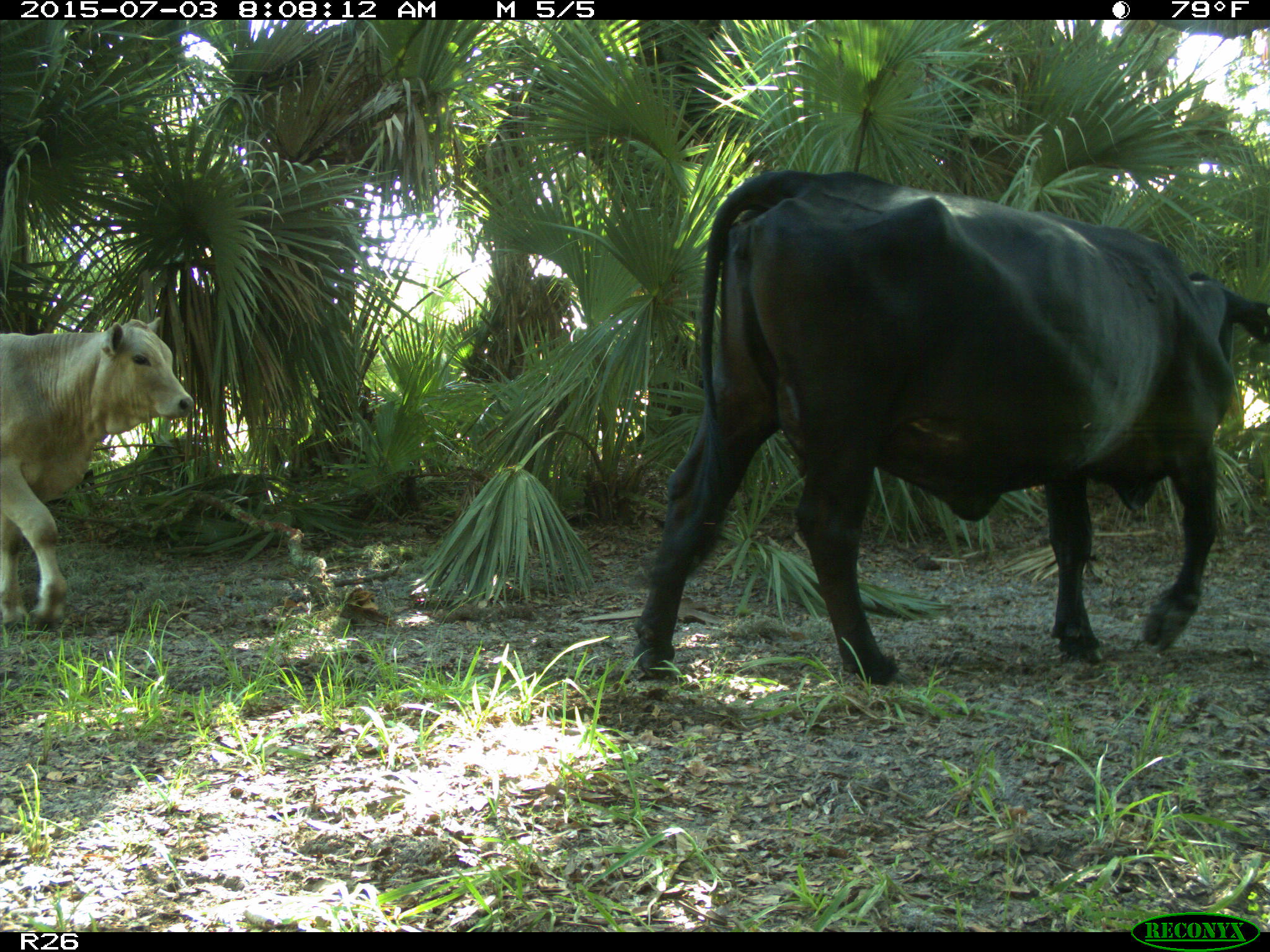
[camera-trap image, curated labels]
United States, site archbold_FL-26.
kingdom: Animalia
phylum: Chordata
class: Mammalia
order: Artiodactyla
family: Bovidae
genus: Bos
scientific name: Bos taurus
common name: domestic cow